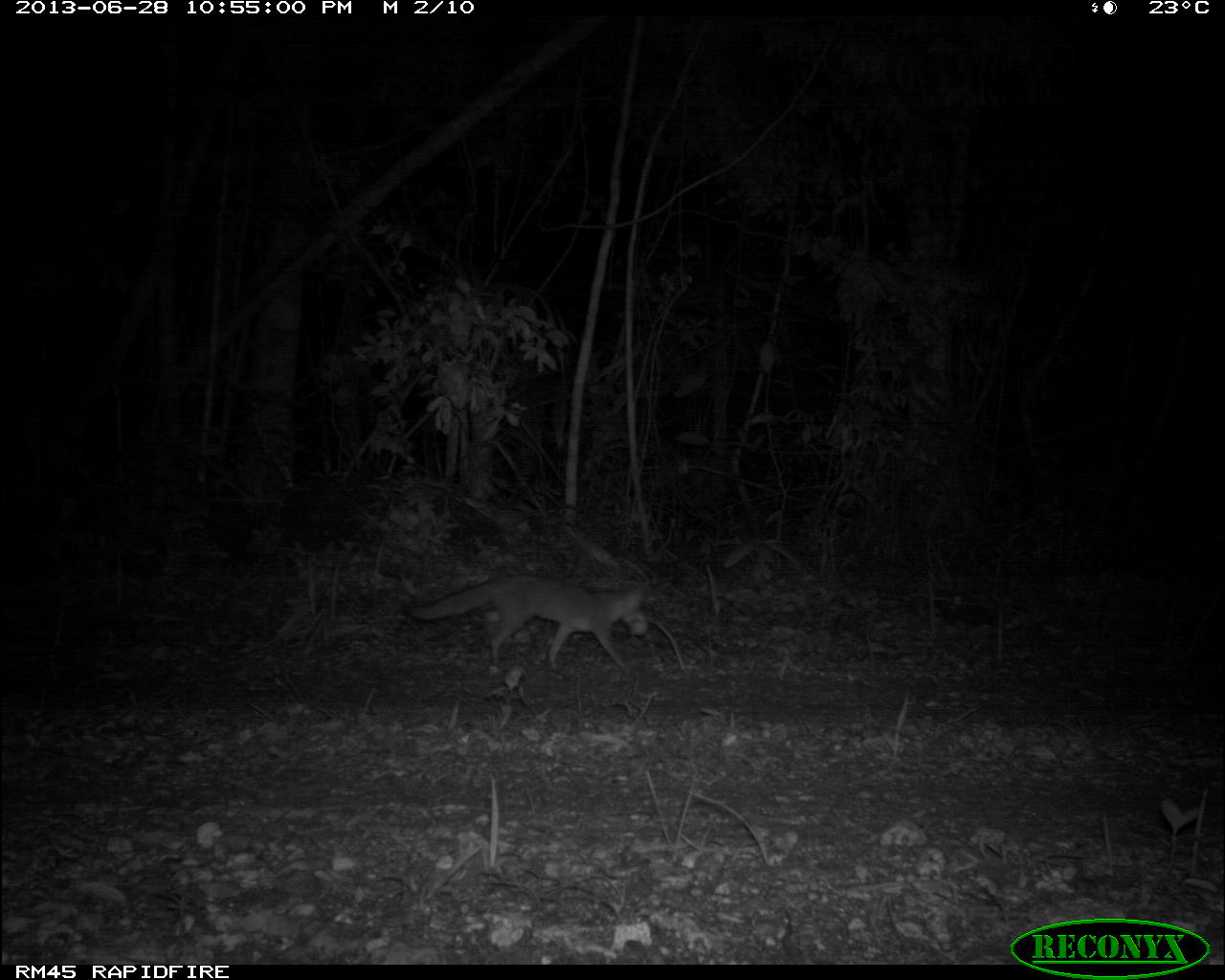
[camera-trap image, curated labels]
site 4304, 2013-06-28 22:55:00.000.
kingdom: Animalia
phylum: Chordata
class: Mammalia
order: Carnivora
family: Canidae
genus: Urocyon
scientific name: Urocyon cinereoargenteus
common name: gray fox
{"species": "Urocyon cinereoargenteus (gray fox)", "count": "1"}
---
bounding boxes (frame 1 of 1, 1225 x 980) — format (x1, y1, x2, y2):
urocyon cinereoargenteus: (400, 572, 653, 675)